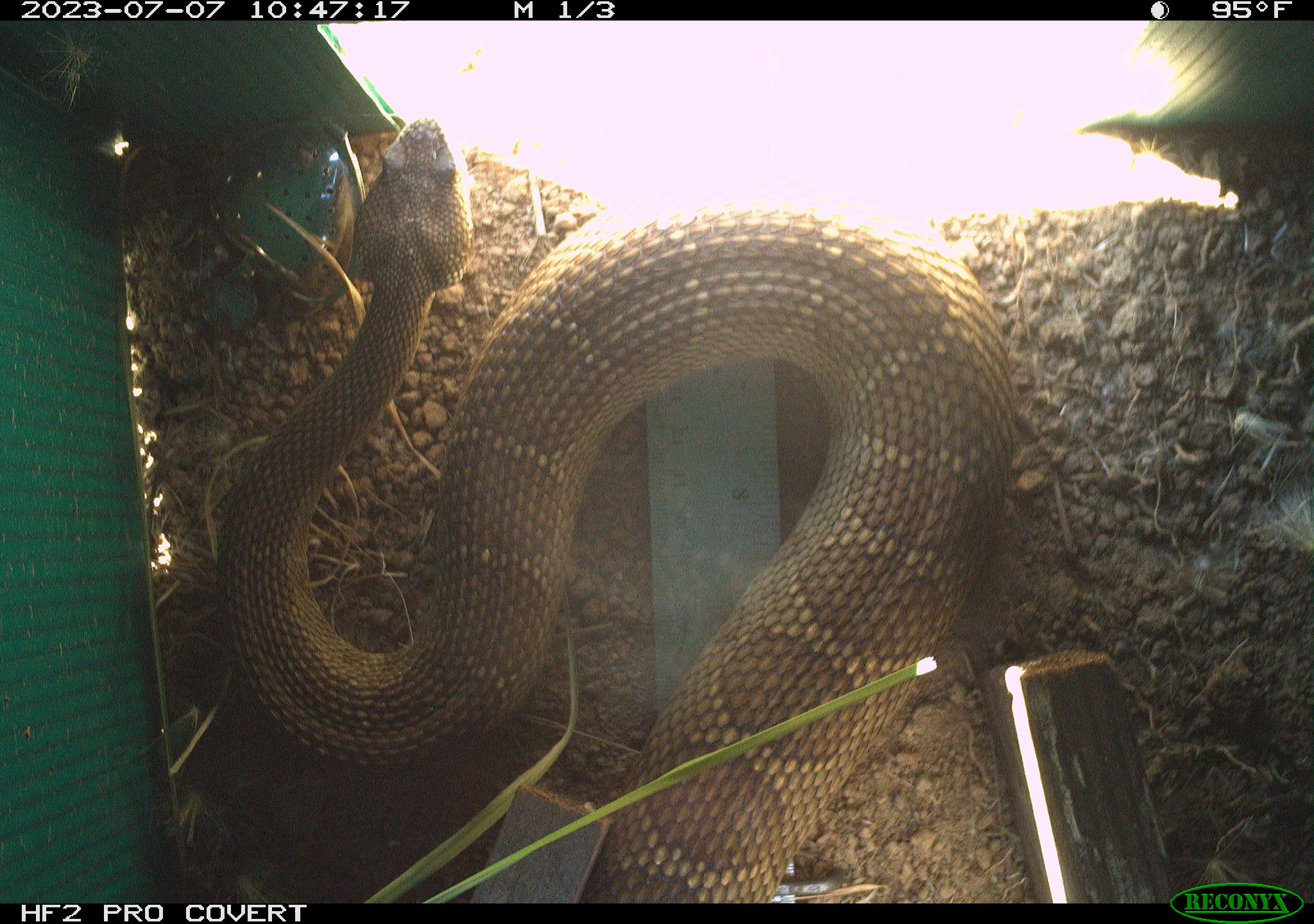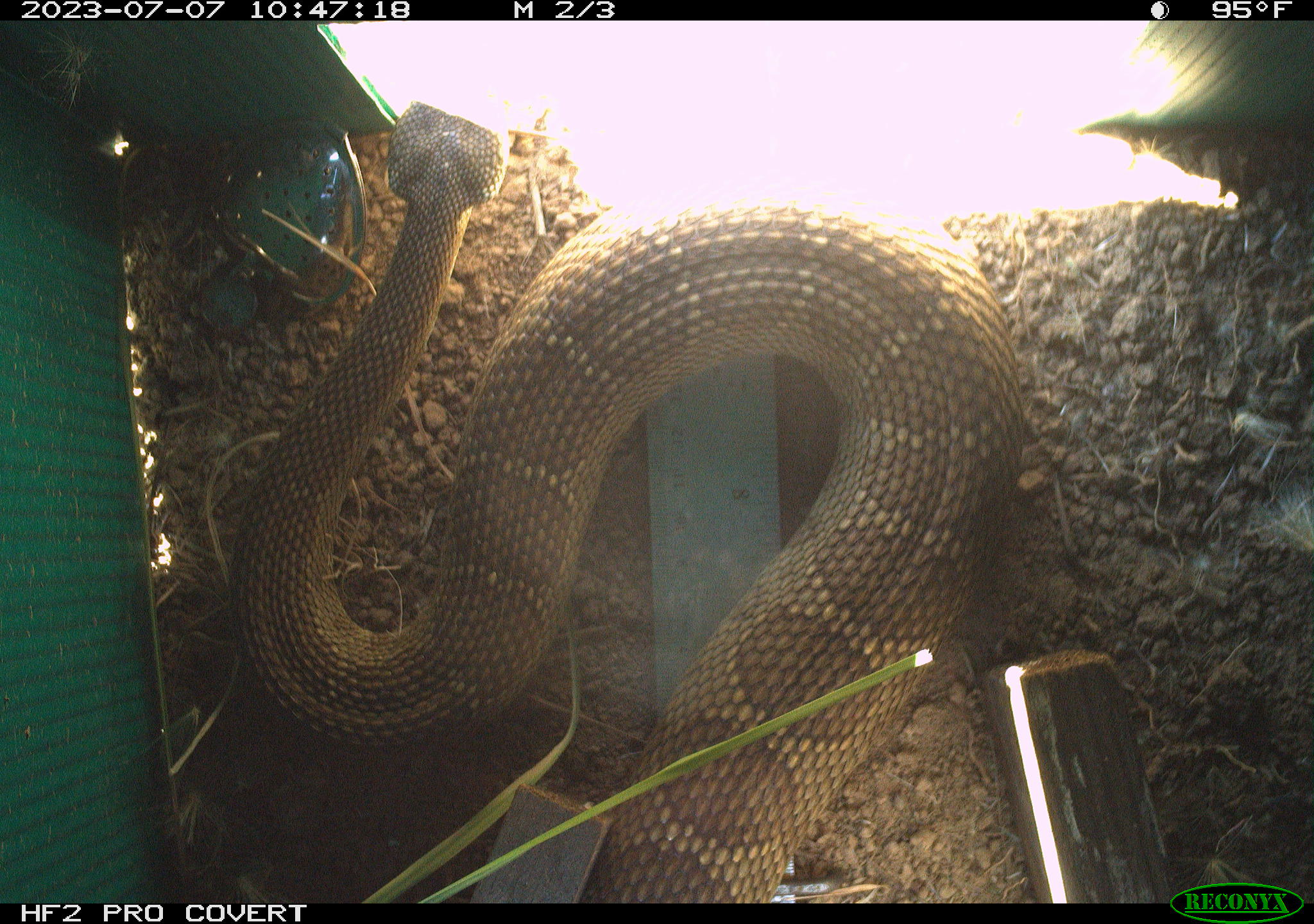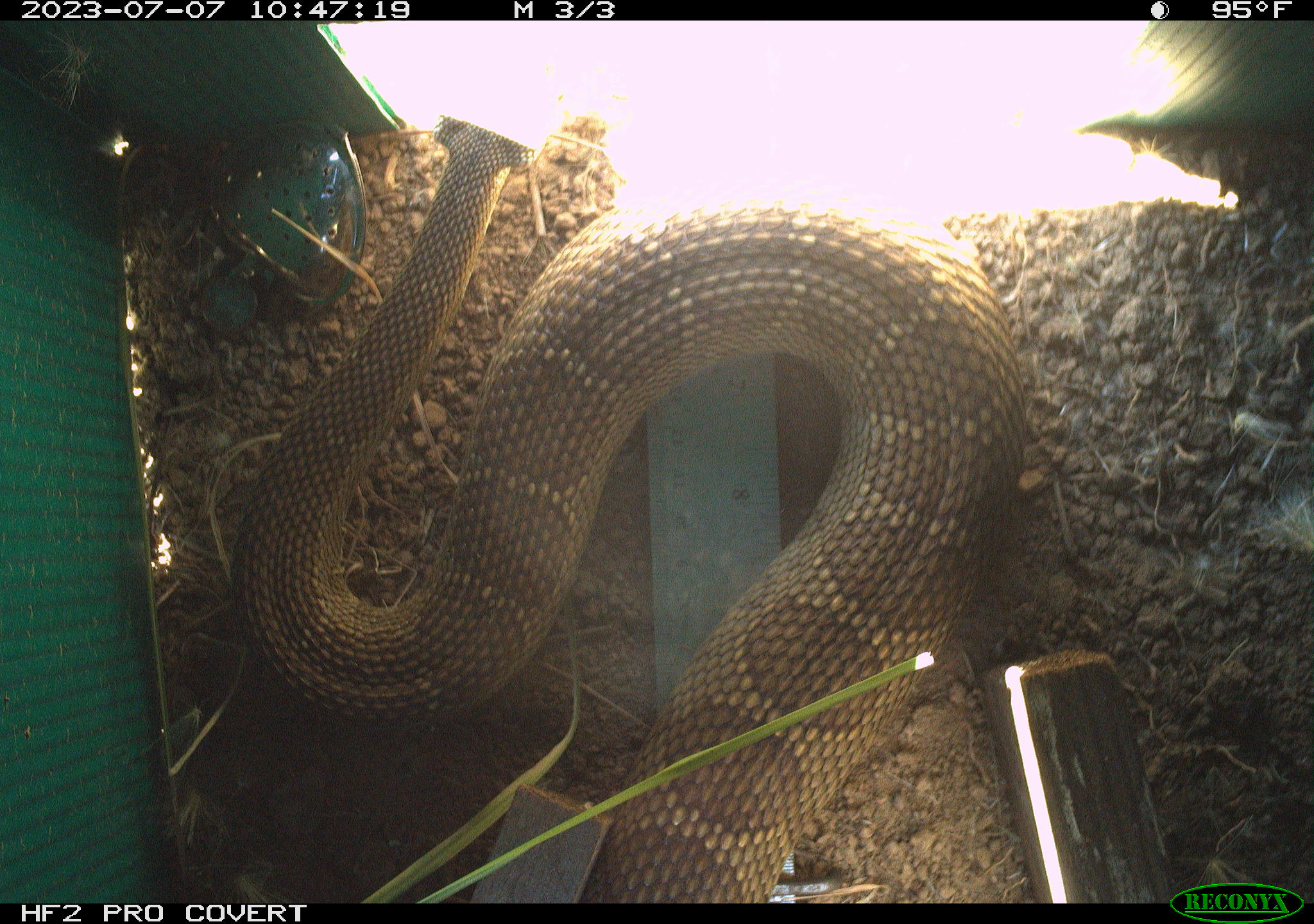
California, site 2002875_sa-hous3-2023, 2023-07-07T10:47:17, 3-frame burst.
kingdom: Animalia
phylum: Chordata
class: Reptilia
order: Squamata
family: Viperidae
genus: Crotalus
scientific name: Crotalus oreganus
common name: western rattlesnake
Western rattlesnake (Crotalus oreganus).